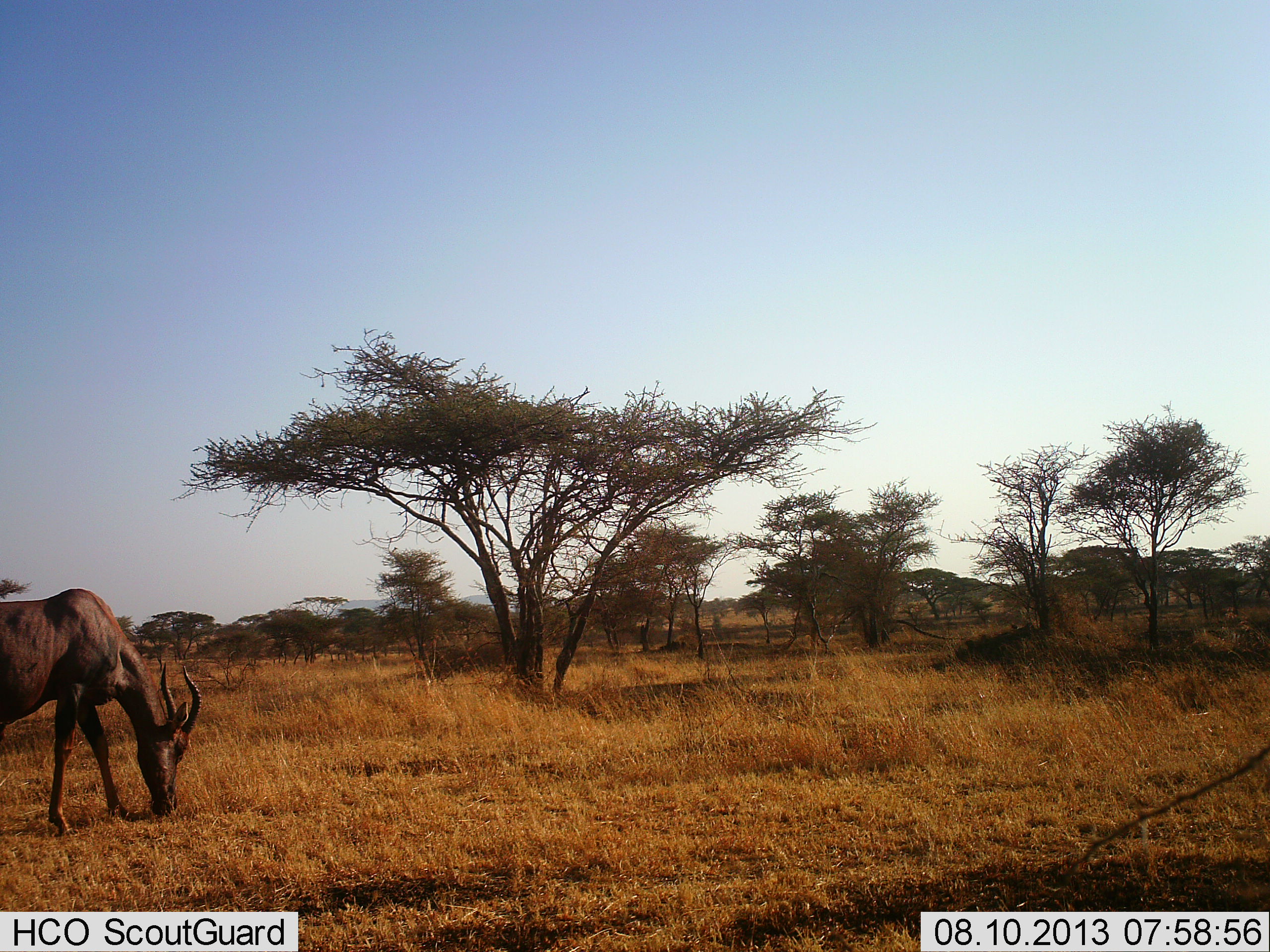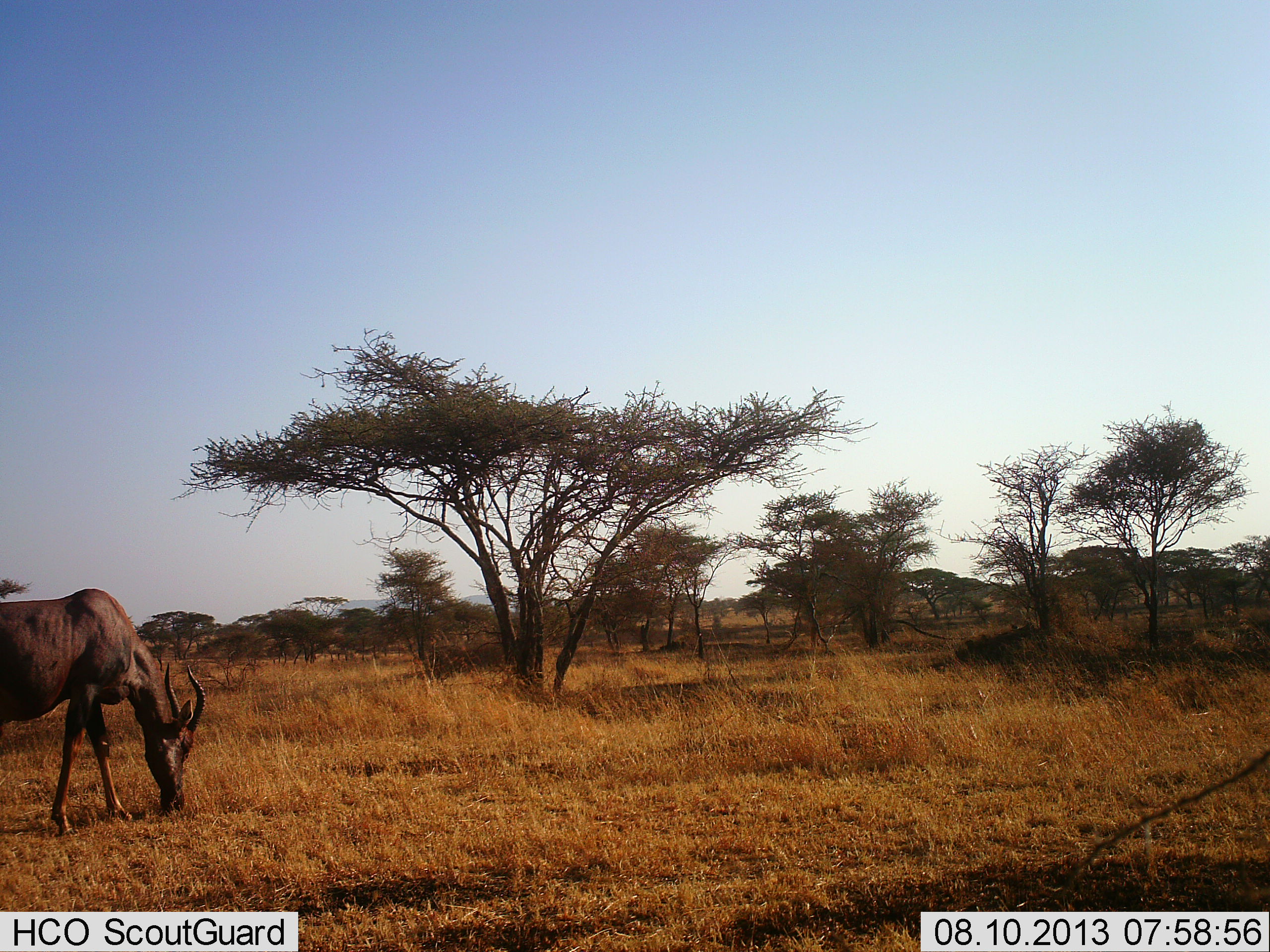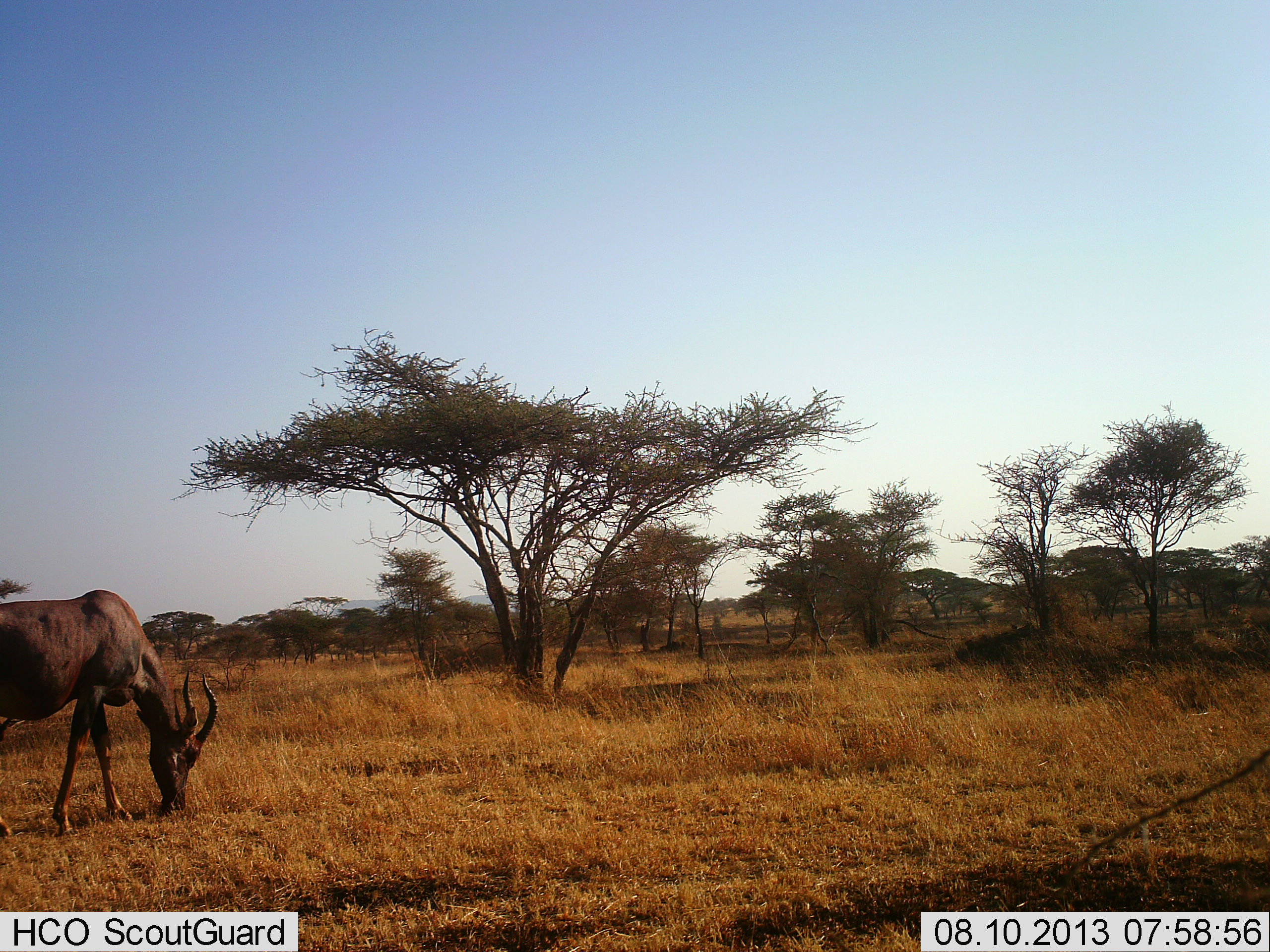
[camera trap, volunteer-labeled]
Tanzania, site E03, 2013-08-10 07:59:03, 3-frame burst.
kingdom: Animalia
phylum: Chordata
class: Mammalia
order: Artiodactyla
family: Bovidae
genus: Damaliscus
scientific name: Damaliscus lunatus jimela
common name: topi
Topi (Damaliscus lunatus jimela), count 1. Behavior (volunteer vote fractions): standing 55%, resting 0%, moving 0%, interacting 0%. Young present (vote fraction): 0%. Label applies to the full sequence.